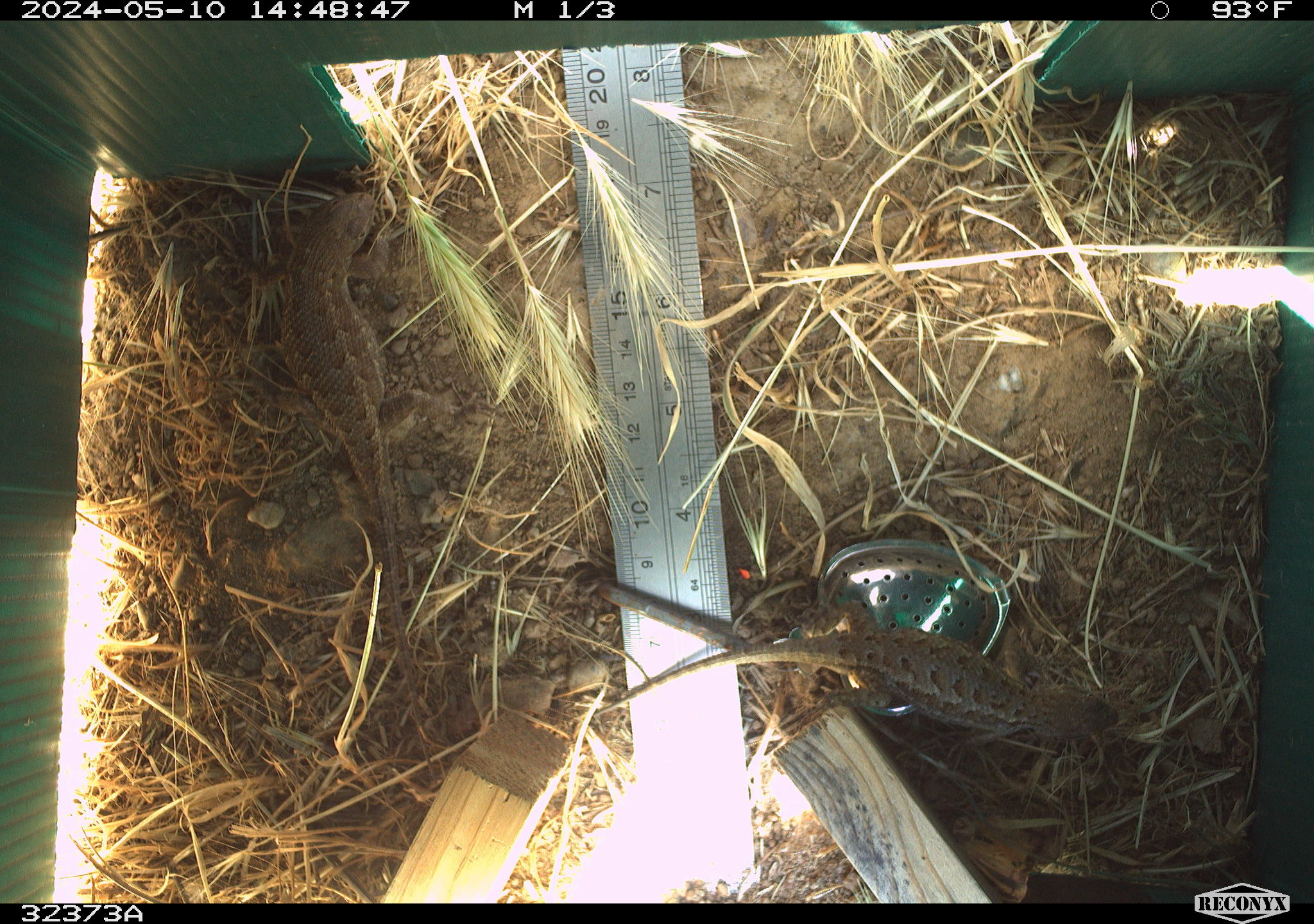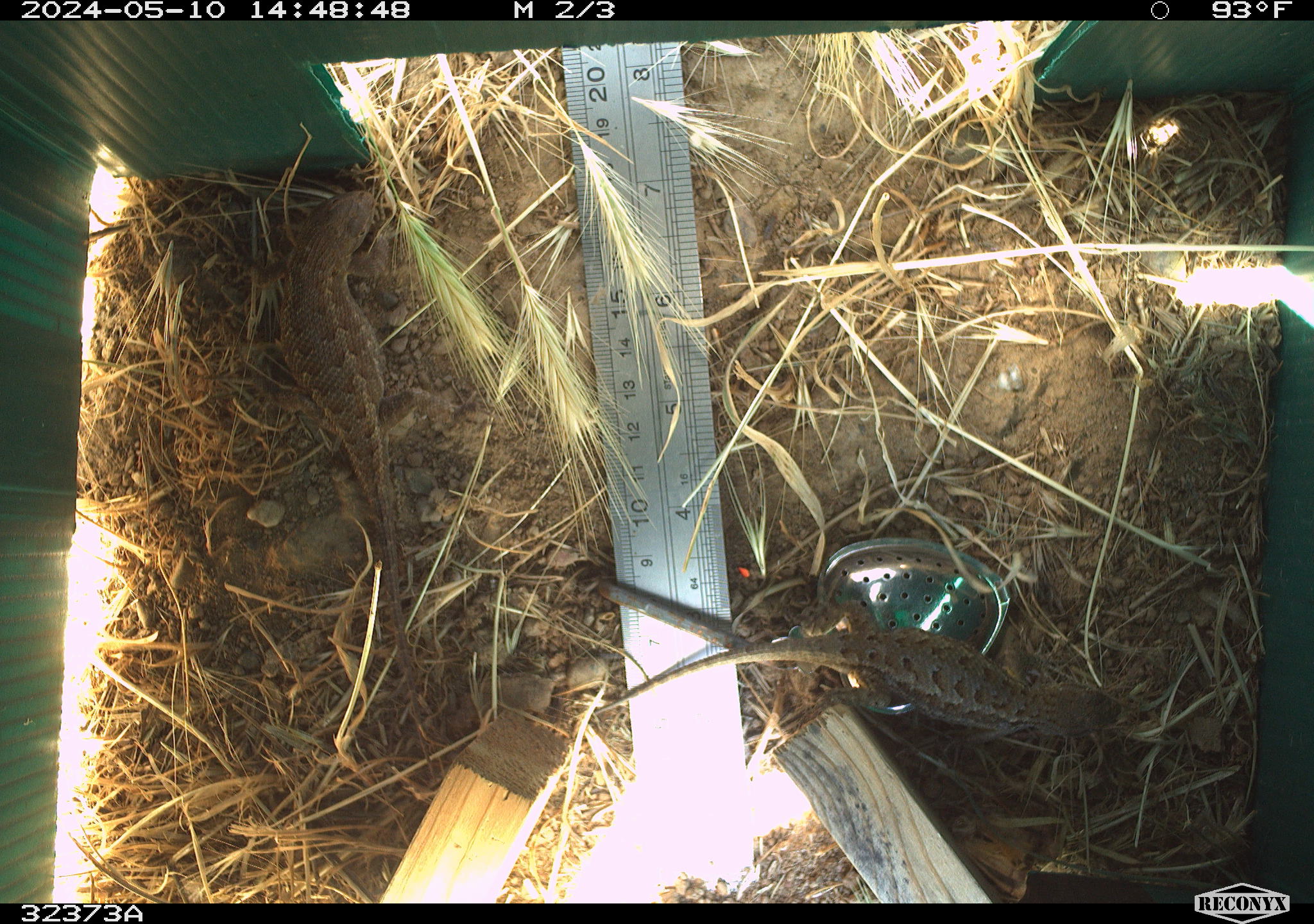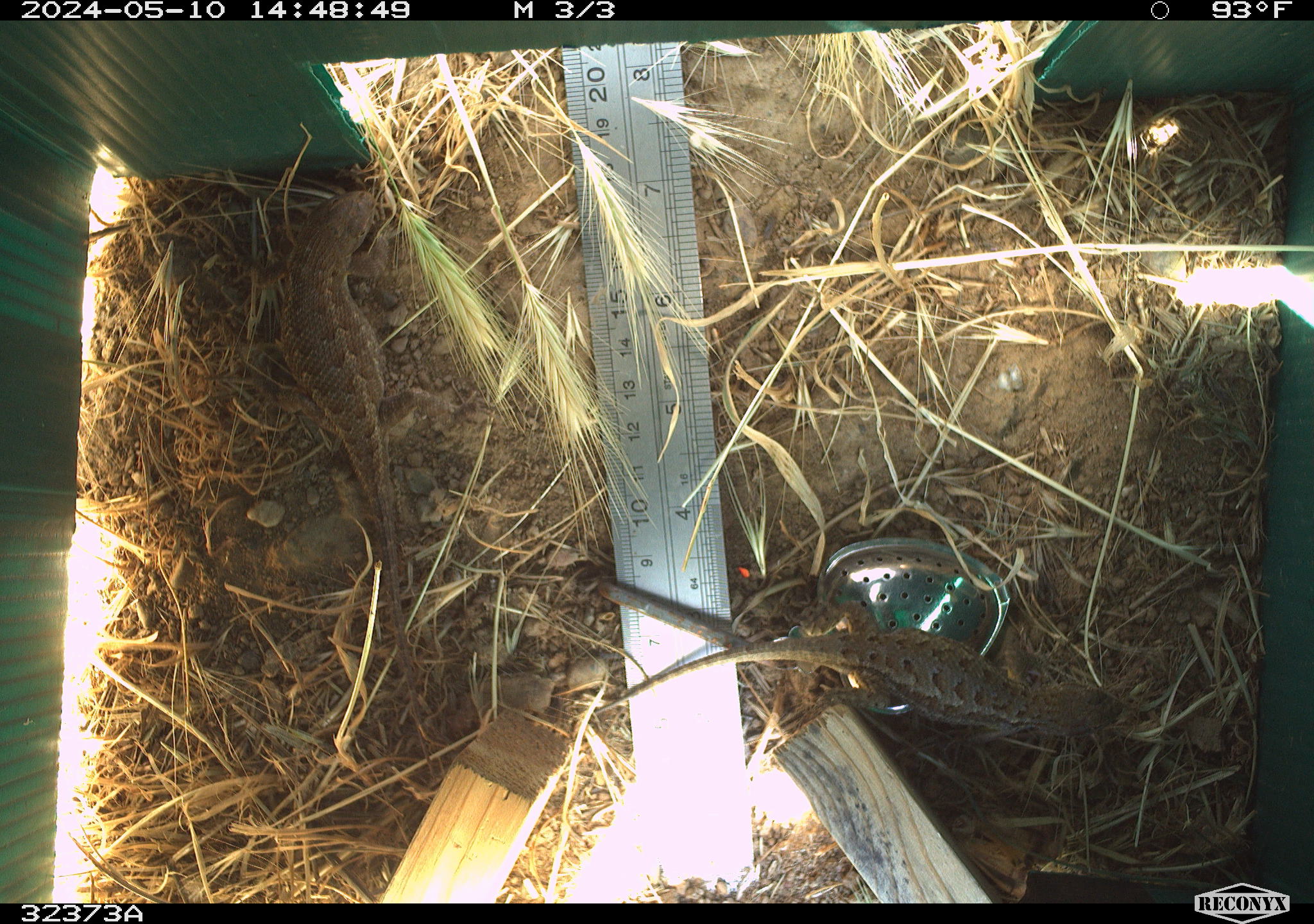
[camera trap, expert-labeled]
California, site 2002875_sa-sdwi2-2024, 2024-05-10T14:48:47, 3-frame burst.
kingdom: Animalia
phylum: Chordata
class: Reptilia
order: Squamata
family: Phrynosomatidae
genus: Sceloporus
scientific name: Sceloporus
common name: spiny lizards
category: sceloporus species